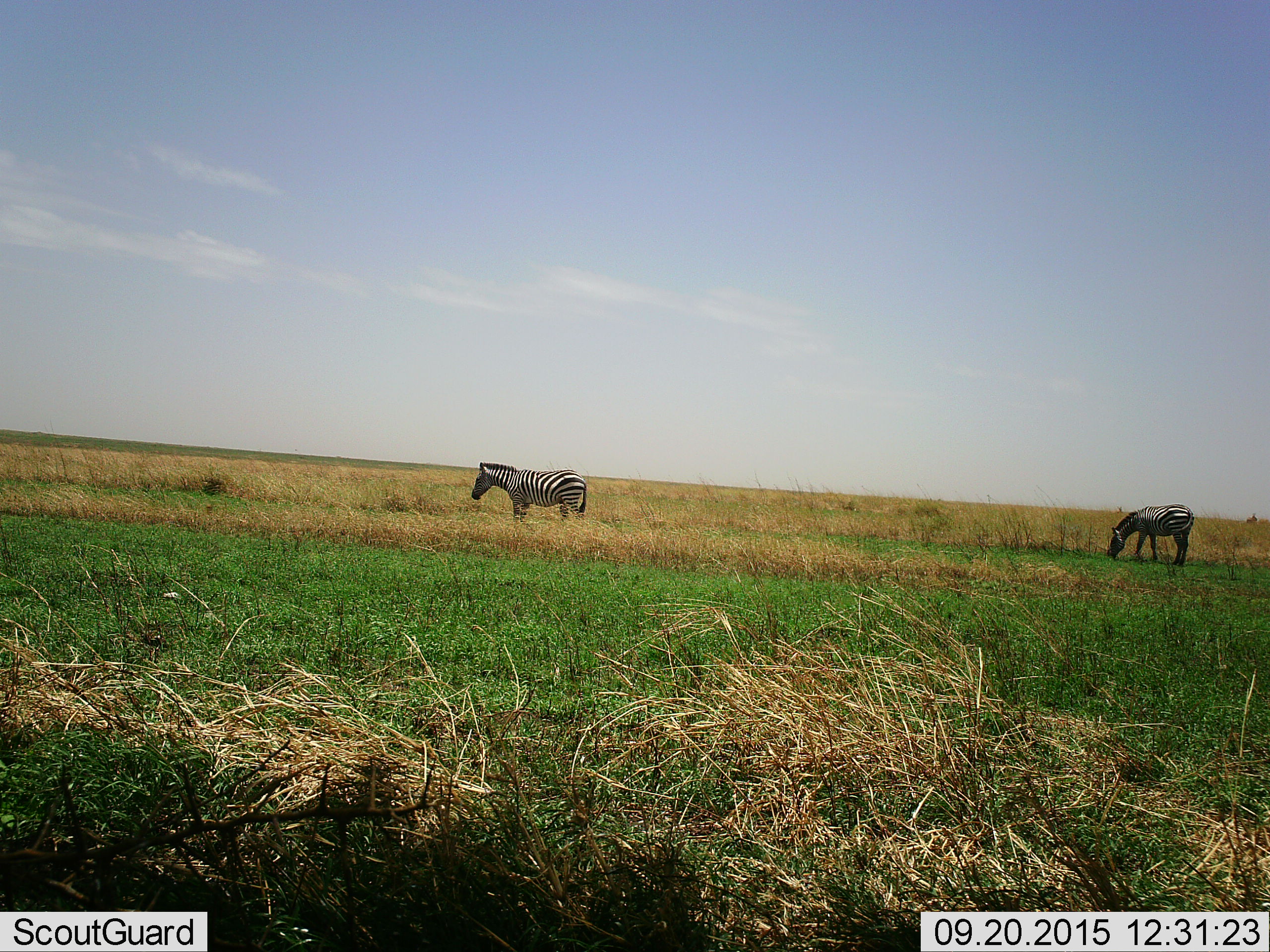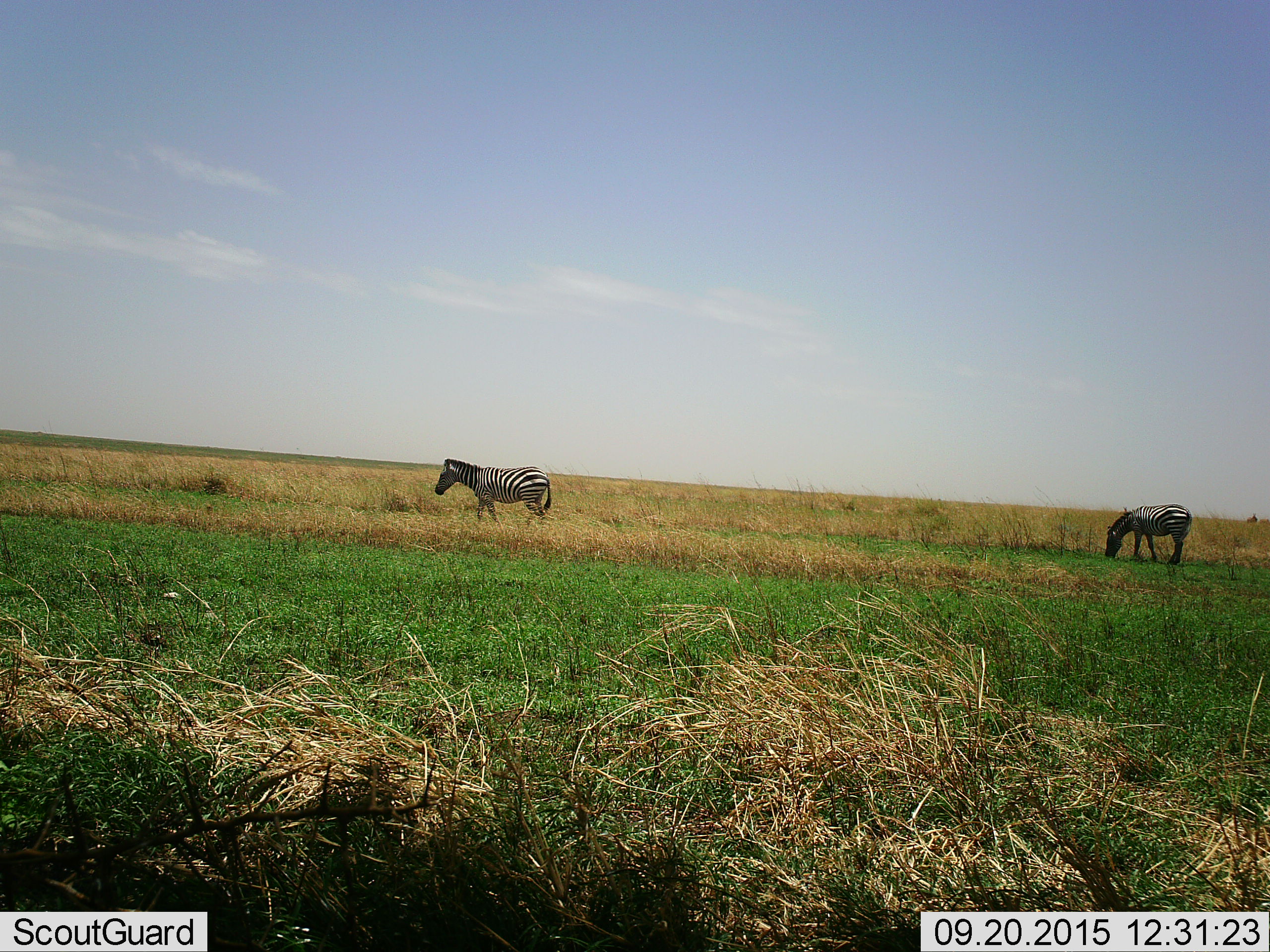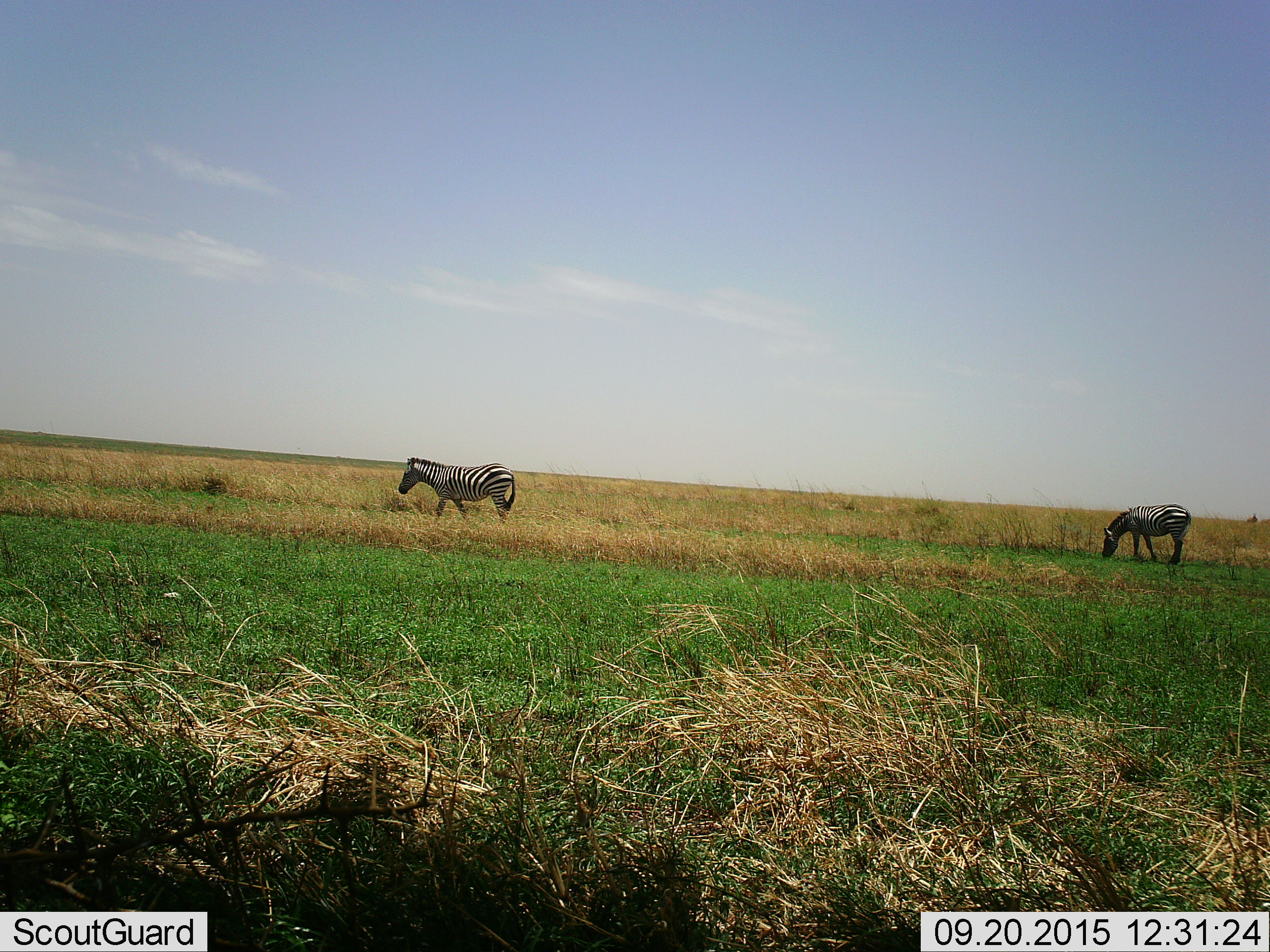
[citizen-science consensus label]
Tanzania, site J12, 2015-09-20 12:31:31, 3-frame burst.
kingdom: Animalia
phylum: Chordata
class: Mammalia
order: Perissodactyla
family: Equidae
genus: Equus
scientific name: Equus quagga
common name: plains zebra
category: zebra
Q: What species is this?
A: Zebra (plains zebra) (Equus quagga).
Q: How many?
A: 2.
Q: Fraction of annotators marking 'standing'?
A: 56%.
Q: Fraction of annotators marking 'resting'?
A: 0%.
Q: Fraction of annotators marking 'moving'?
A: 67%.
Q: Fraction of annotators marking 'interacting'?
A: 0%.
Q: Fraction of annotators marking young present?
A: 0%.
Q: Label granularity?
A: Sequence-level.